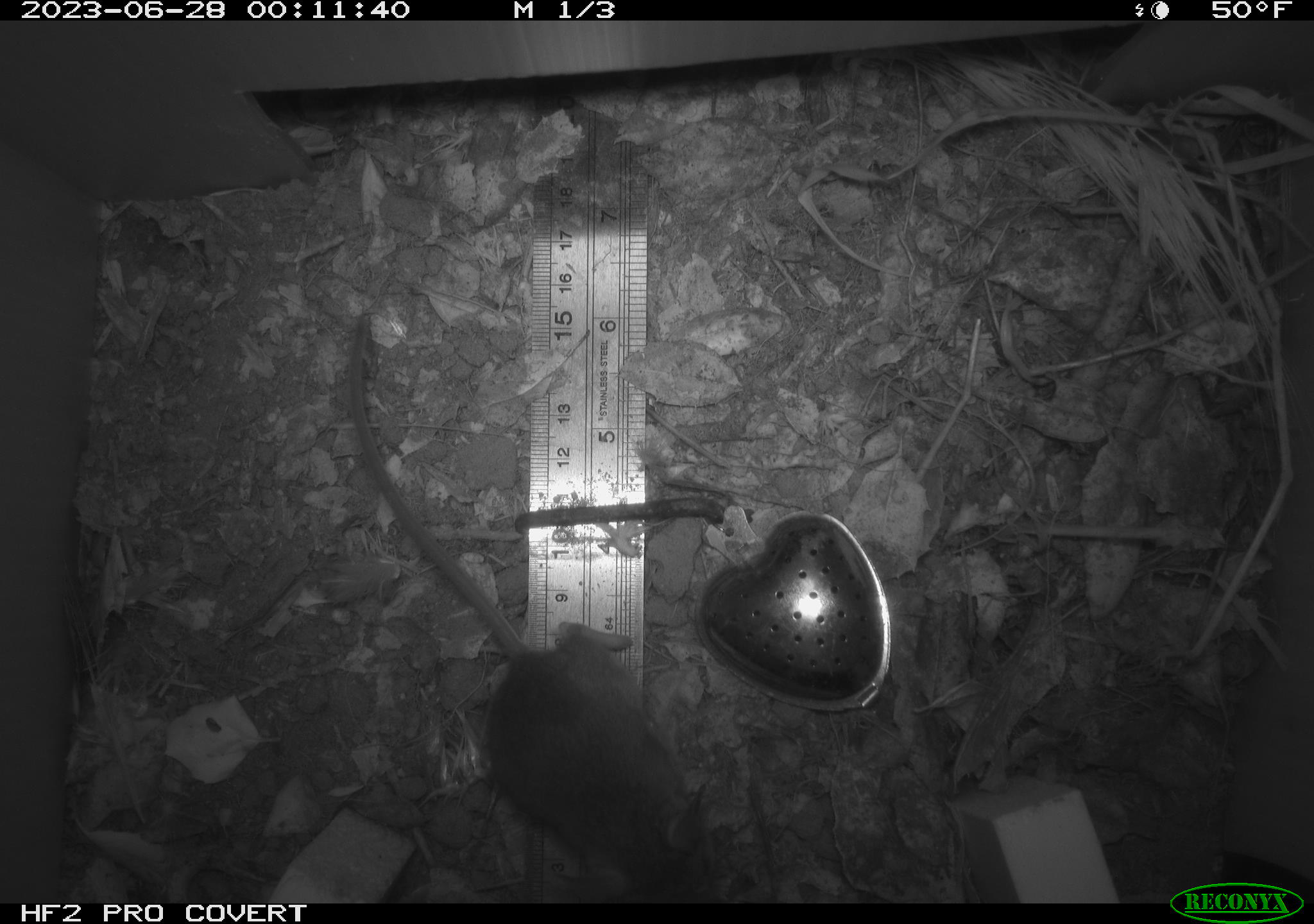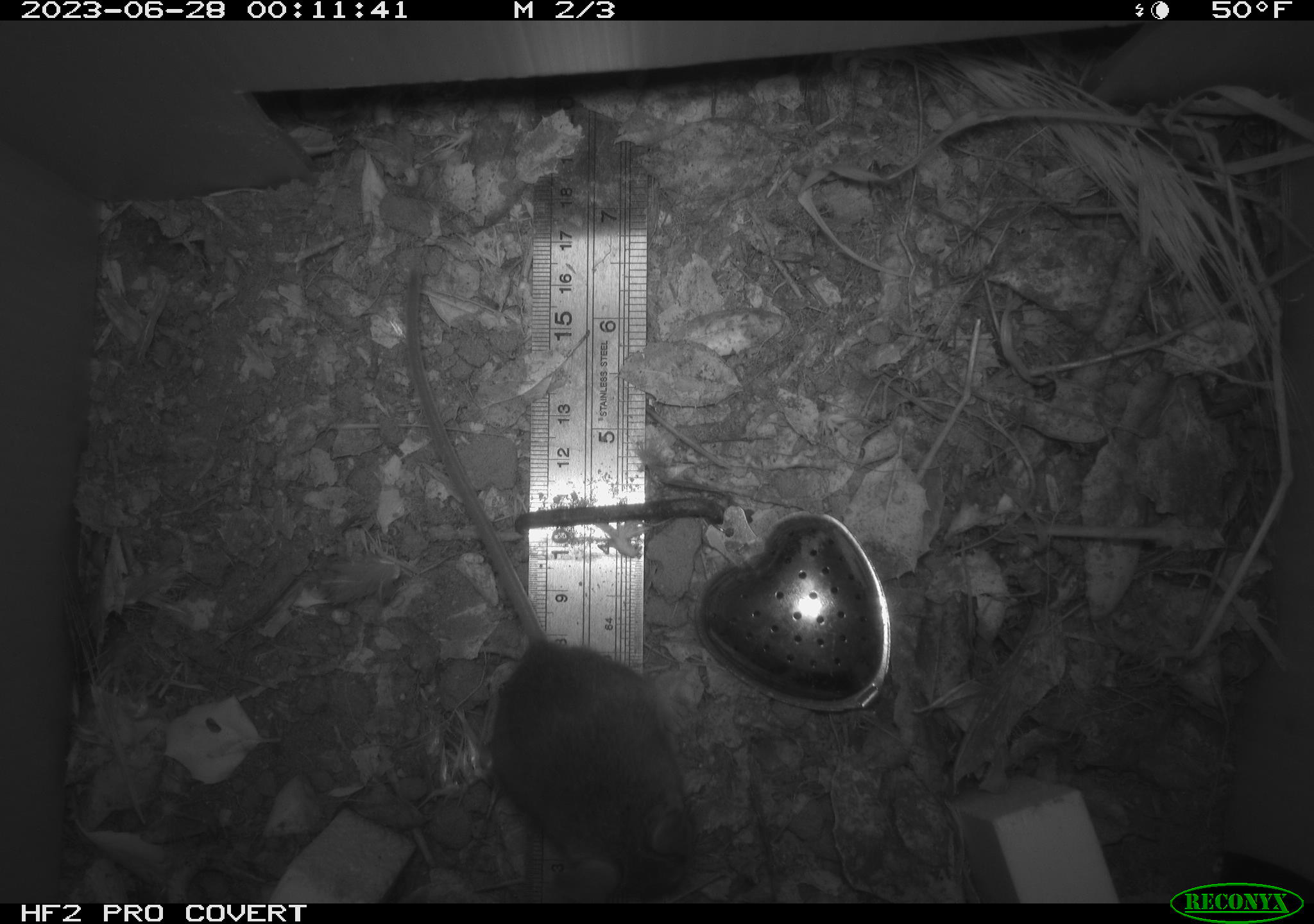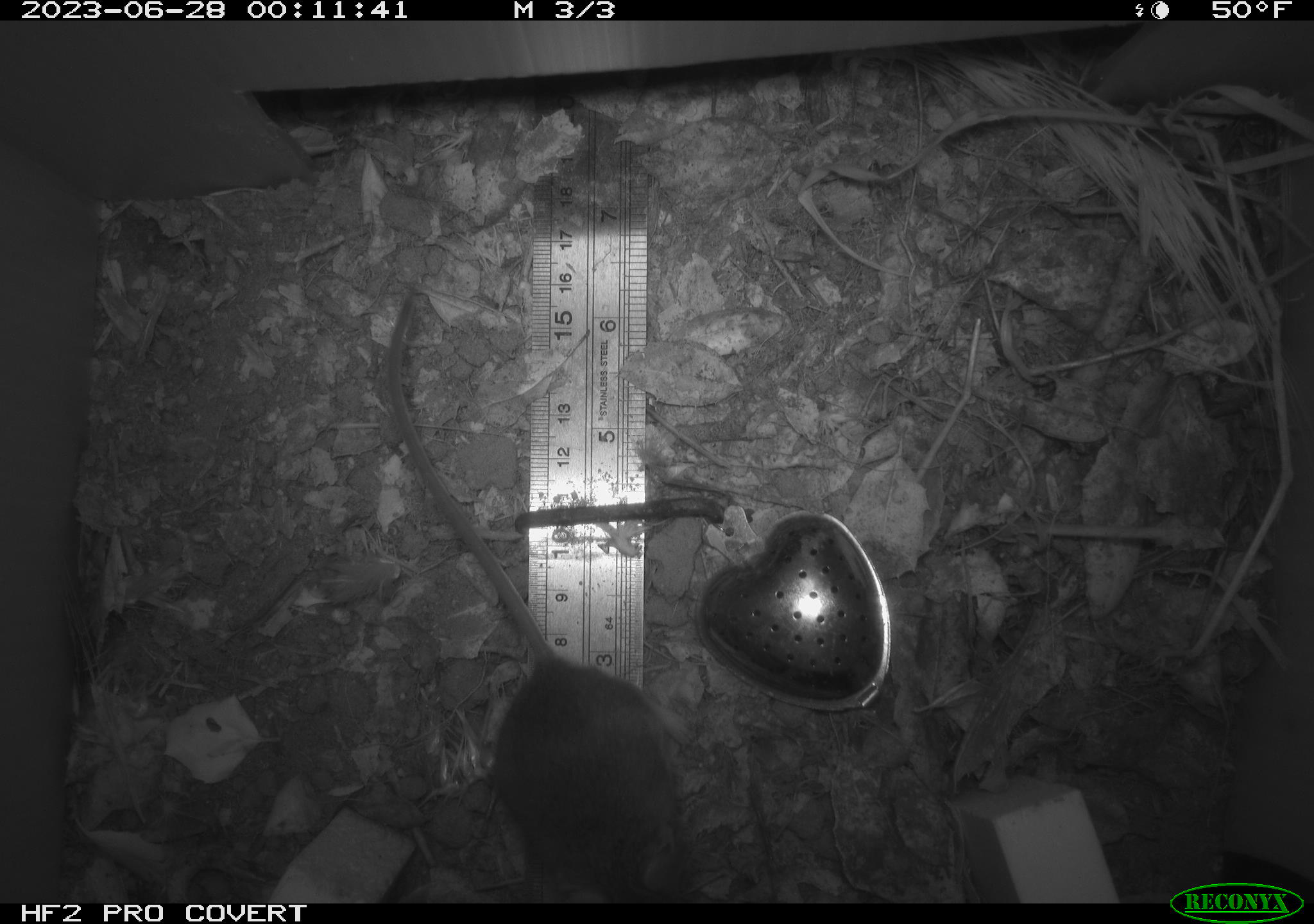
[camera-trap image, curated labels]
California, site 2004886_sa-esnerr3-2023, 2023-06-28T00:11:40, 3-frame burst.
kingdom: Animalia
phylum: Chordata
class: Mammalia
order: Rodentia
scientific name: Rodentia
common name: mouse species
Mouse species (Rodentia).